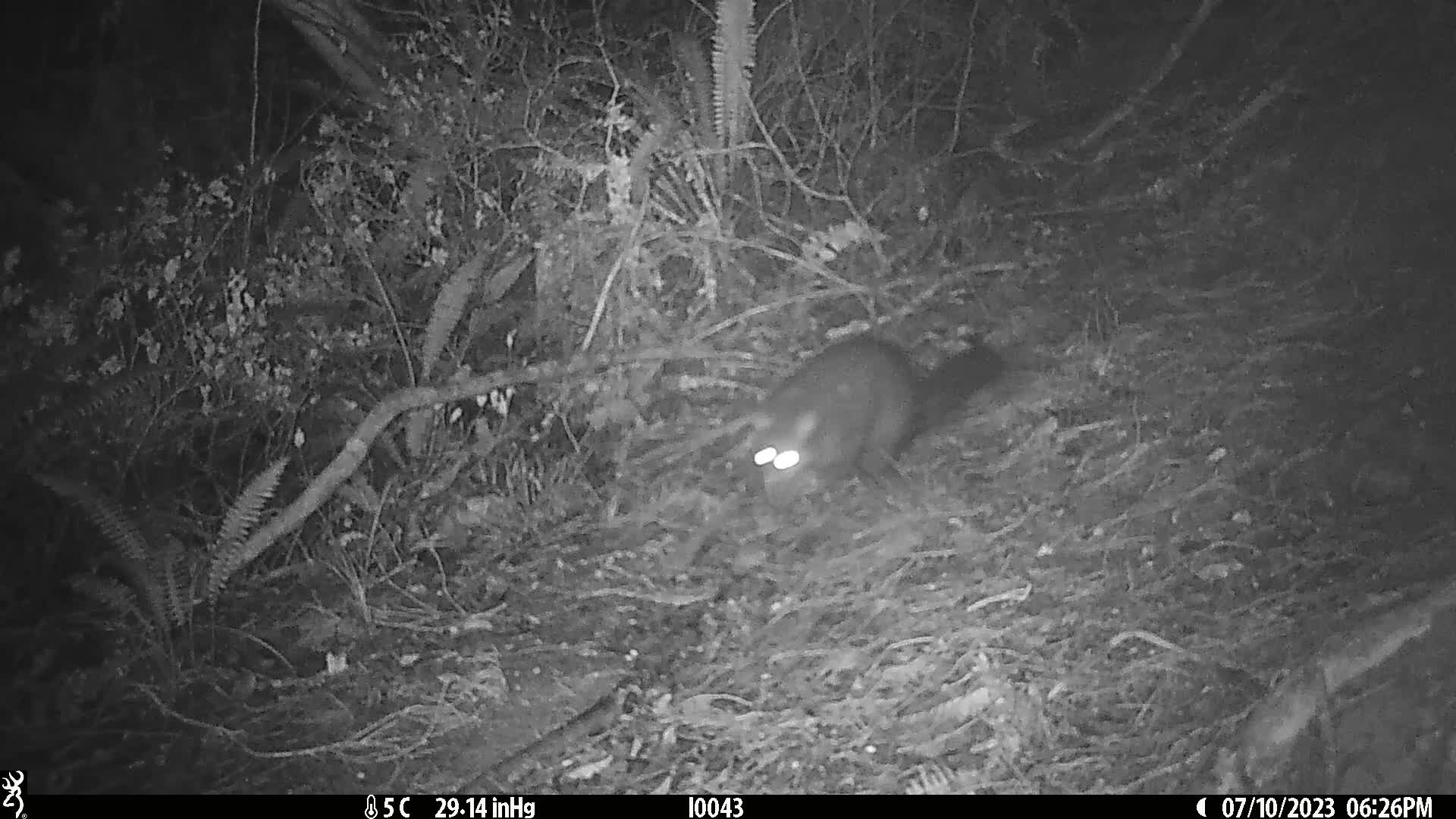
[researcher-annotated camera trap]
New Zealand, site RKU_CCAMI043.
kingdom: Animalia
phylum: Chordata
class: Mammalia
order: Diprotodontia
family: Phalangeridae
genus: Trichosurus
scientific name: Trichosurus vulpecula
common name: common brushtail possum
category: possum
Possum (common brushtail possum) (Trichosurus vulpecula).